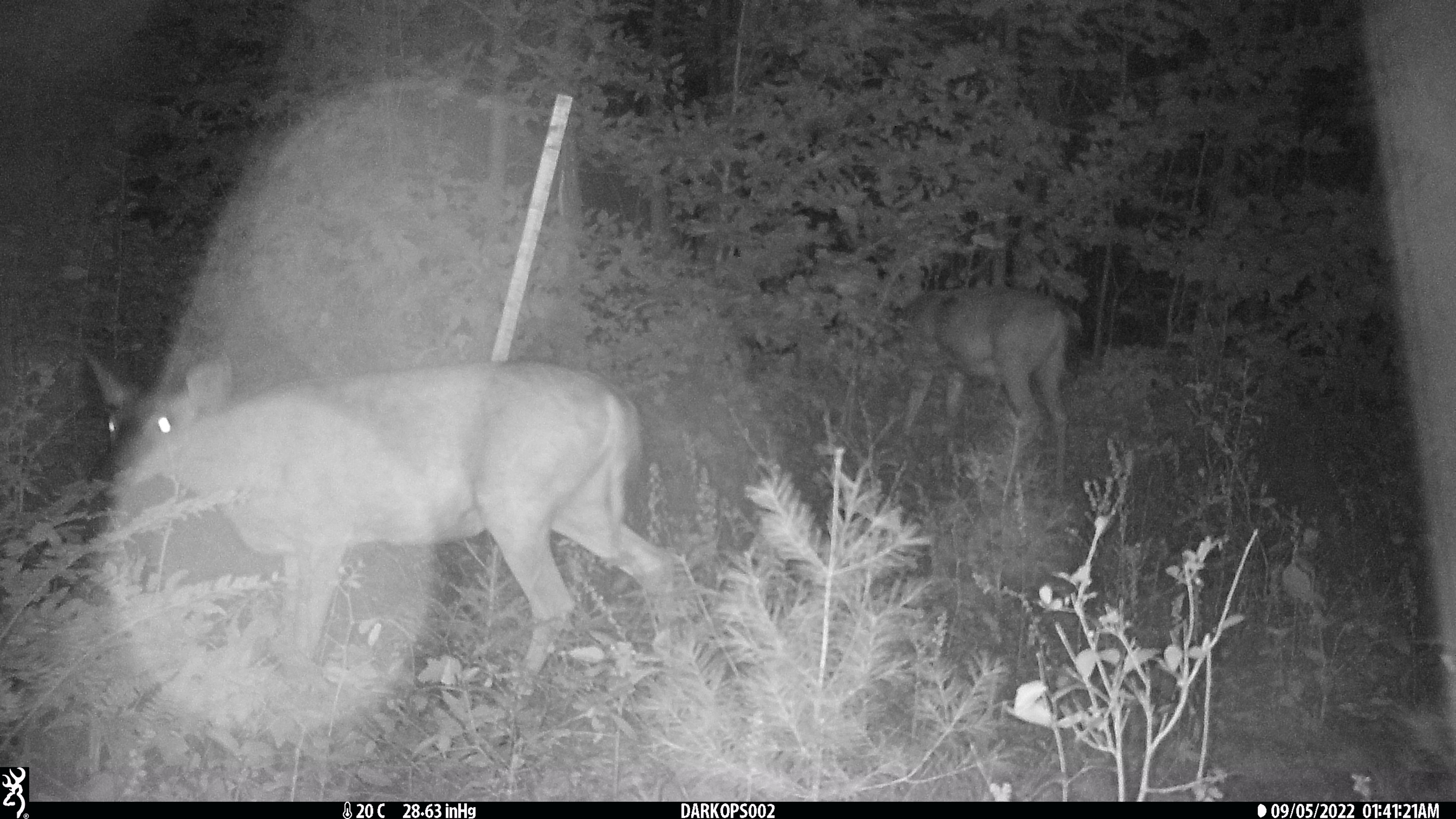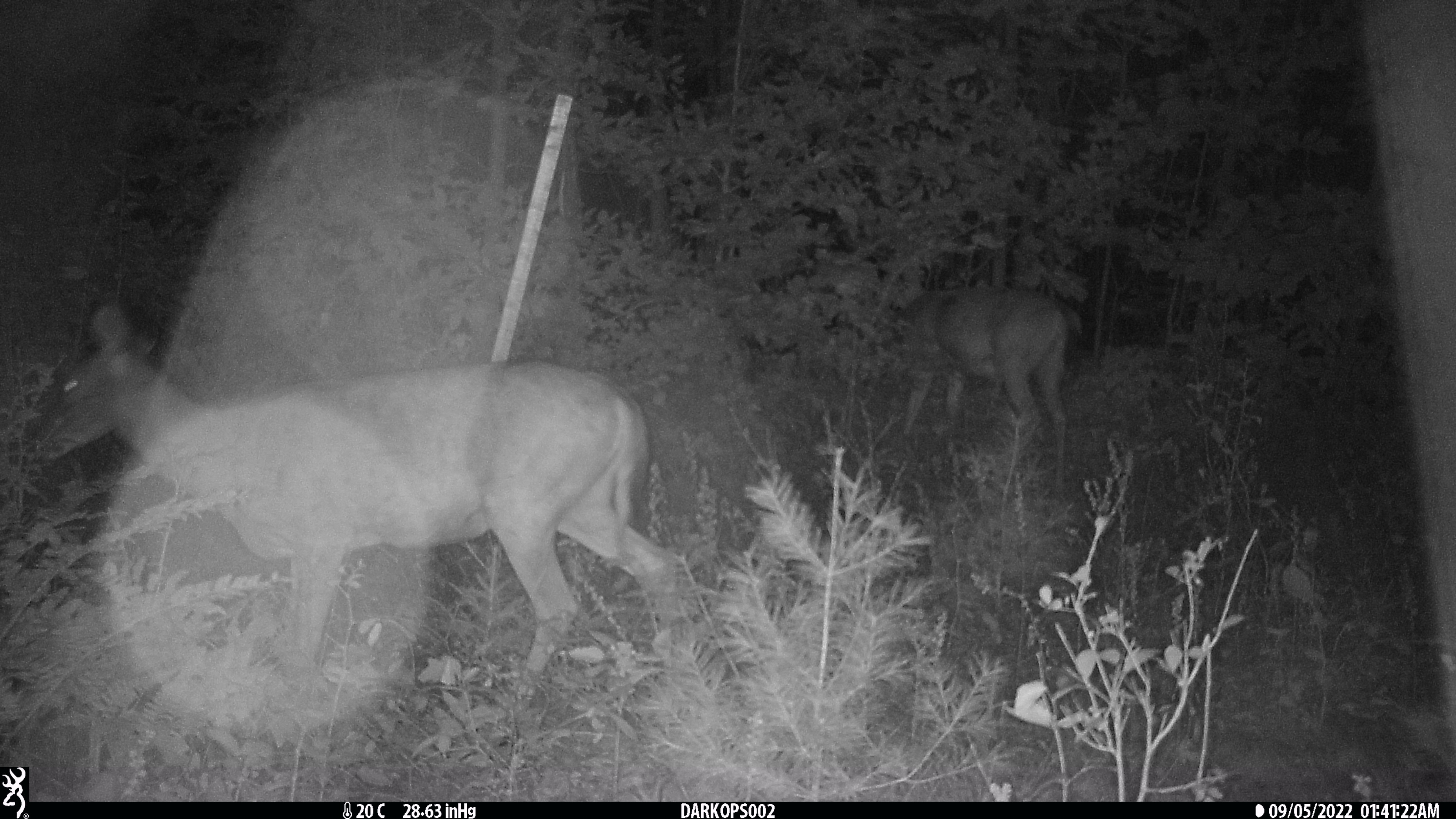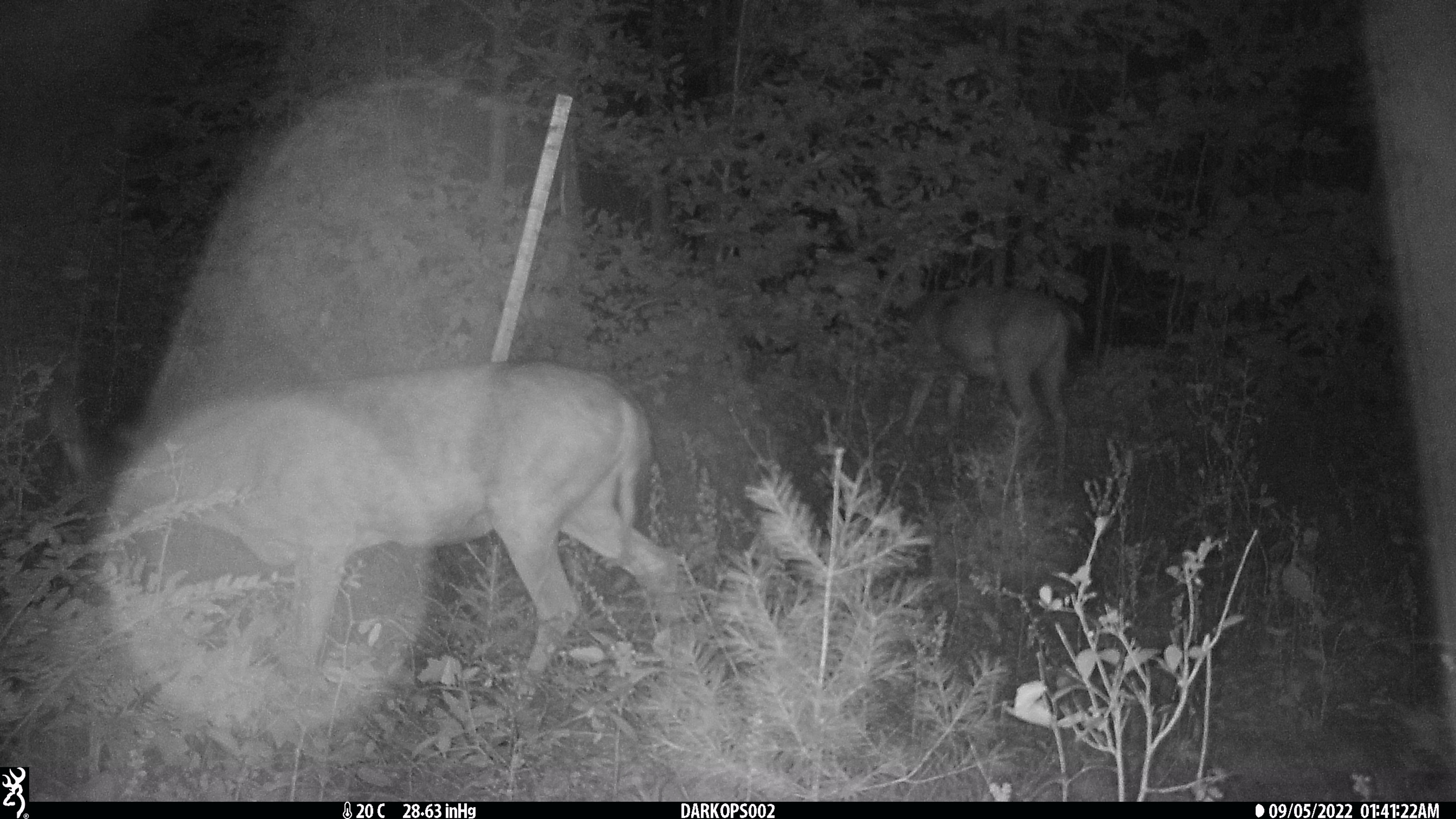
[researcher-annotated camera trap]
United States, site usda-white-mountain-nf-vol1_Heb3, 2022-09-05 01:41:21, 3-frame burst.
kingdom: Animalia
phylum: Chordata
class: Mammalia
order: Artiodactyla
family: Cervidae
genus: Odocoileus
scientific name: Odocoileus virginianus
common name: white-tailed deer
White-tailed deer (Odocoileus virginianus).